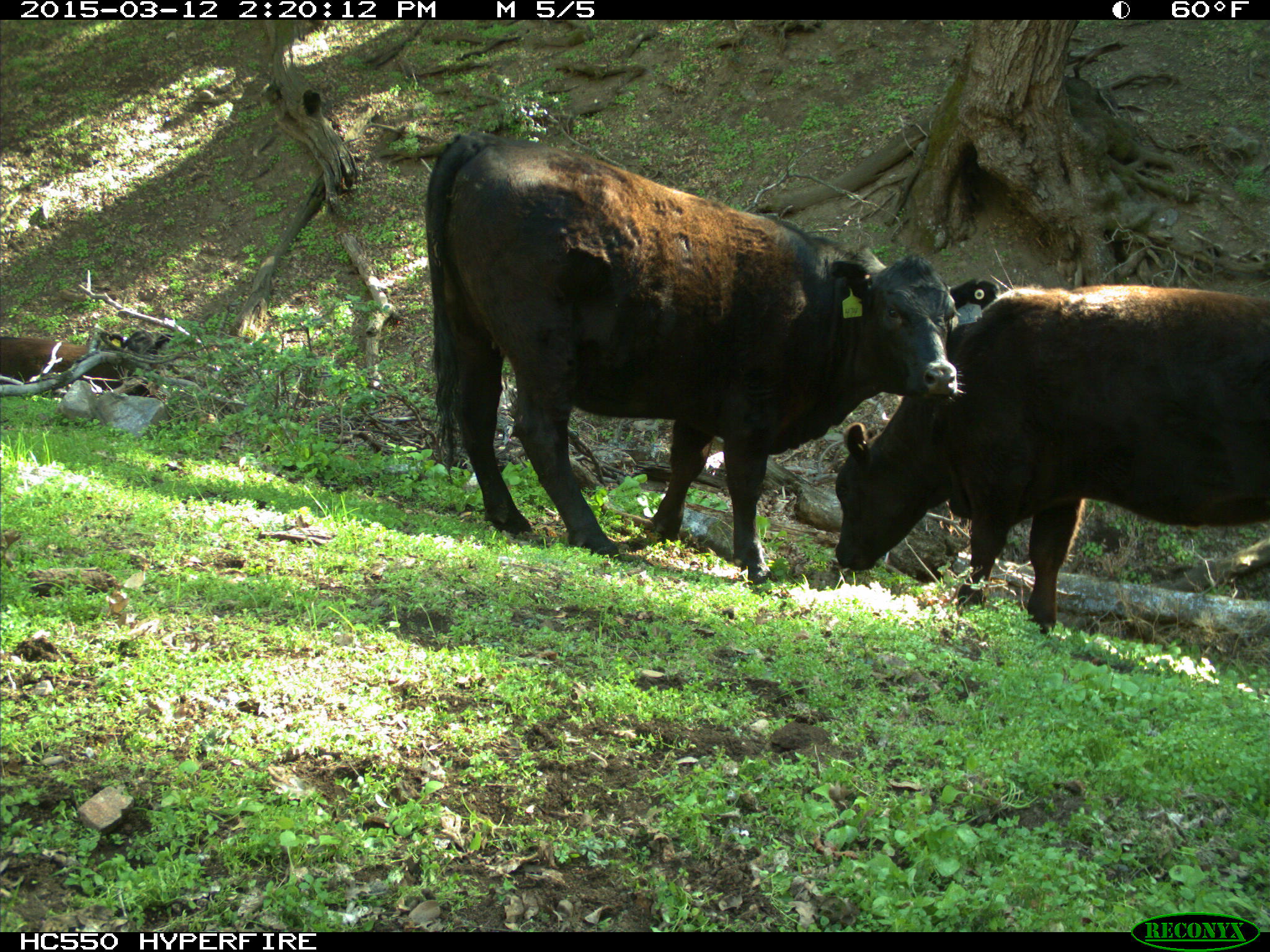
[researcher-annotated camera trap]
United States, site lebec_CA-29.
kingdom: Animalia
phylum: Chordata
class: Mammalia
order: Artiodactyla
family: Bovidae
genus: Bos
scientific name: Bos taurus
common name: domestic cow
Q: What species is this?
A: Bos taurus (domestic cow).